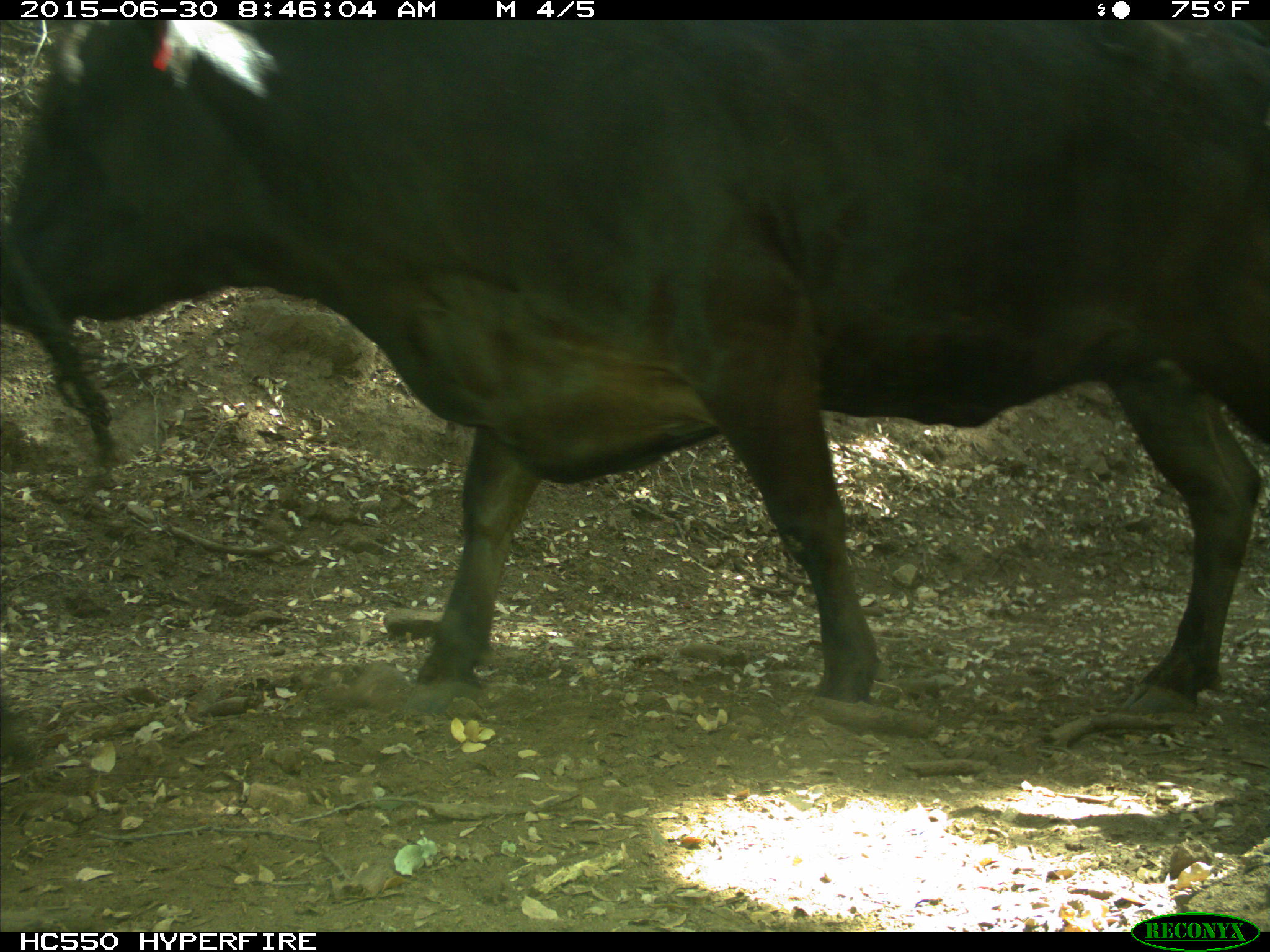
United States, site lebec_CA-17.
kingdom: Animalia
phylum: Chordata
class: Mammalia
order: Artiodactyla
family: Bovidae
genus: Bos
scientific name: Bos taurus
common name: domestic cow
Bos taurus (domestic cow).